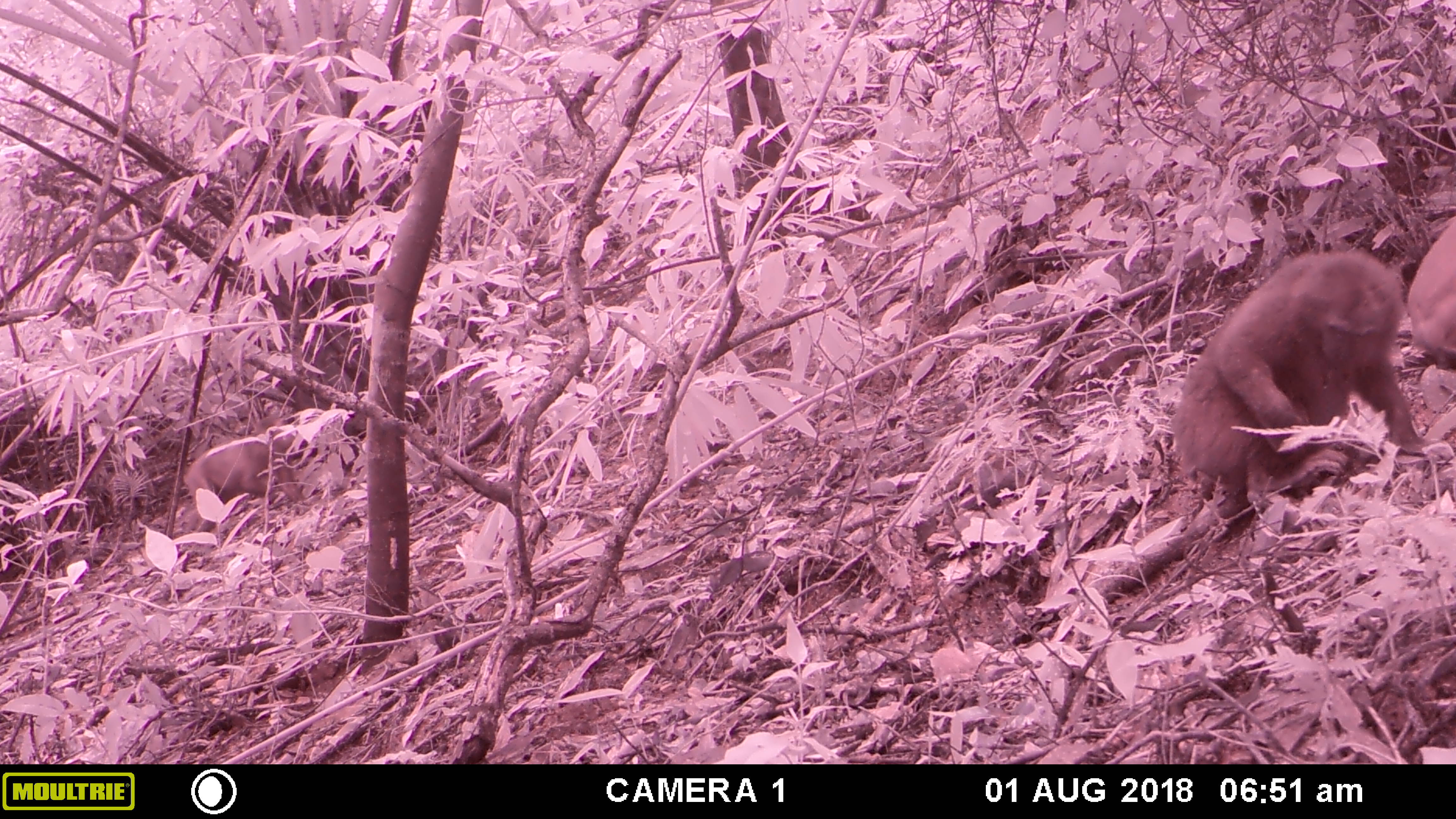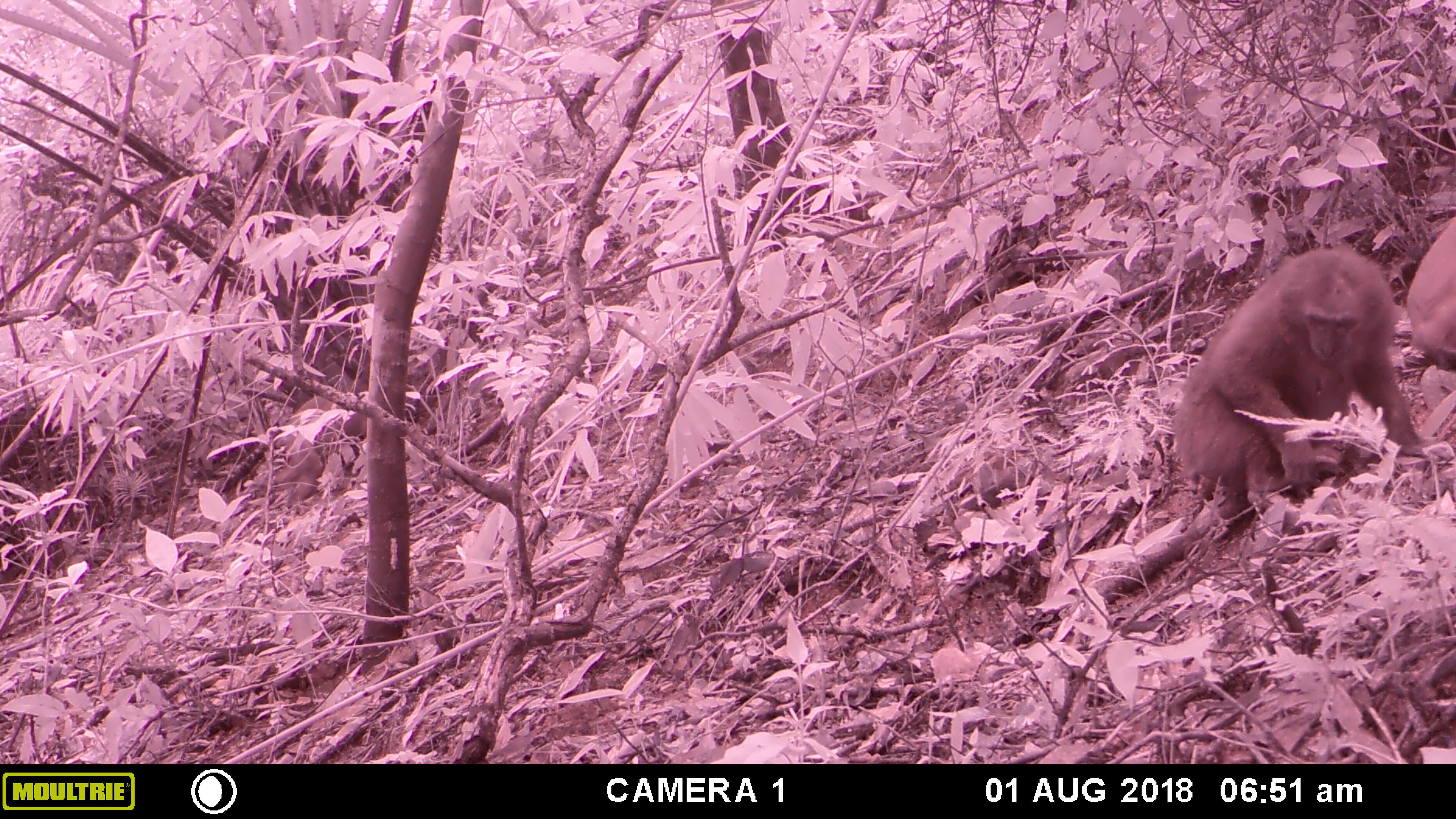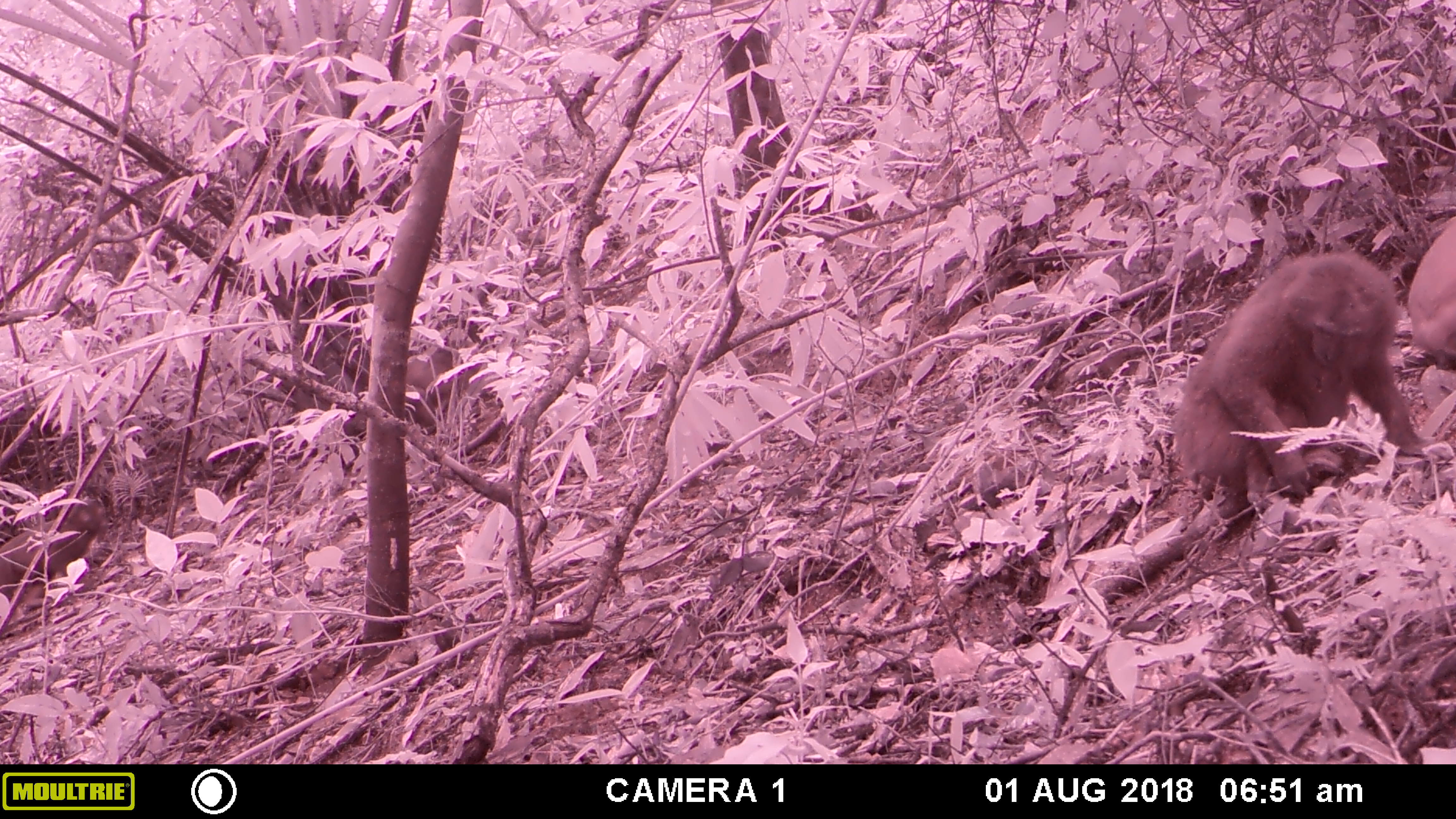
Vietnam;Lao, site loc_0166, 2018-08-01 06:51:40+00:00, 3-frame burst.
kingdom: Animalia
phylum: Chordata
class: Mammalia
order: Primates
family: Cercopithecidae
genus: Macaca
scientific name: Macaca arctoides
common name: stump-tailed macaque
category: stump tailed macaque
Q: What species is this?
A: Stump tailed macaque (stump-tailed macaque) (Macaca arctoides).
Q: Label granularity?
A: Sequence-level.